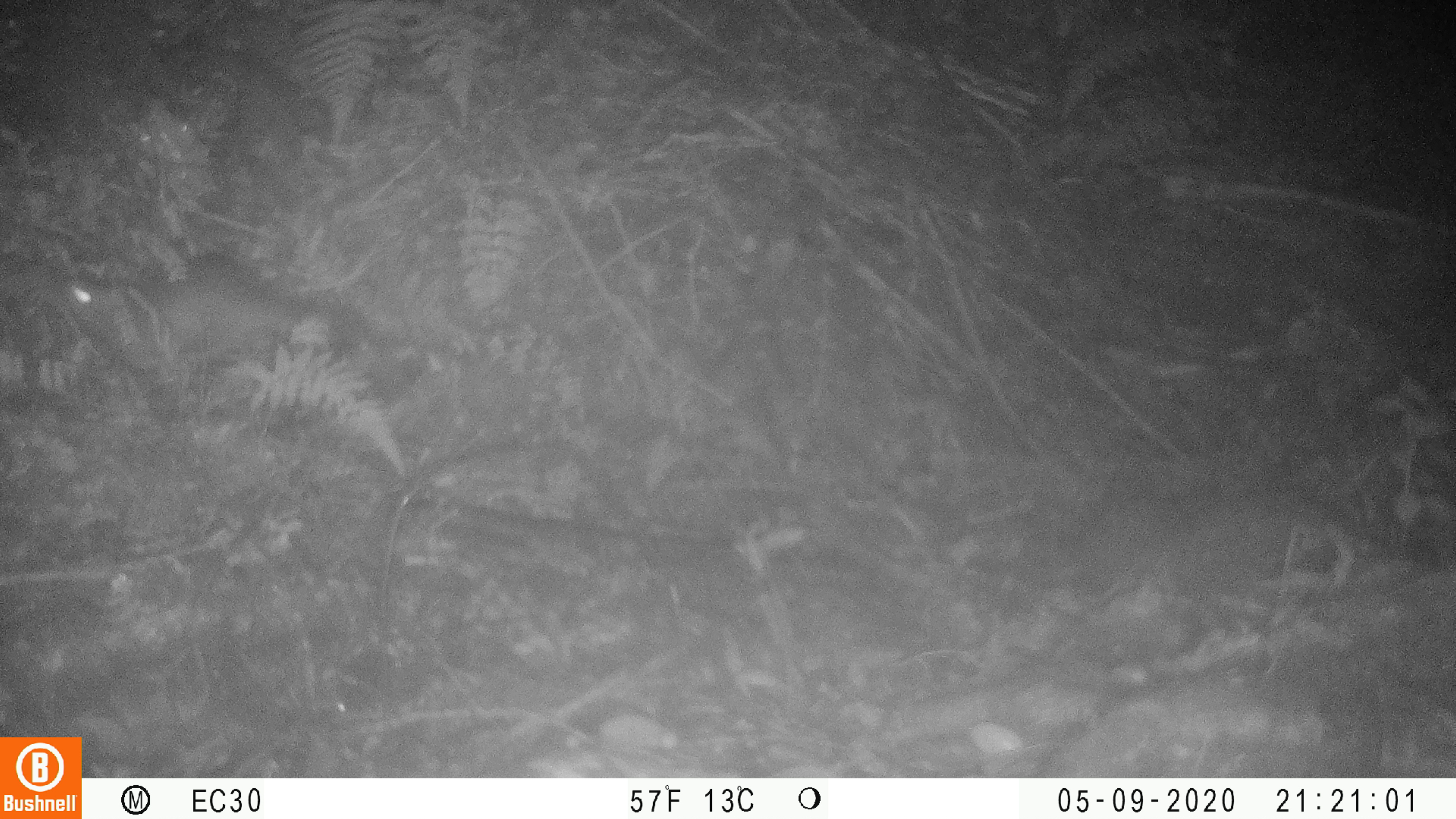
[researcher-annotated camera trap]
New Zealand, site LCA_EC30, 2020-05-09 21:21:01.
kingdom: Animalia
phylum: Chordata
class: Mammalia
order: Rodentia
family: Muridae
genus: Rattus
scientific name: Rattus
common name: rat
Rat (Rattus).